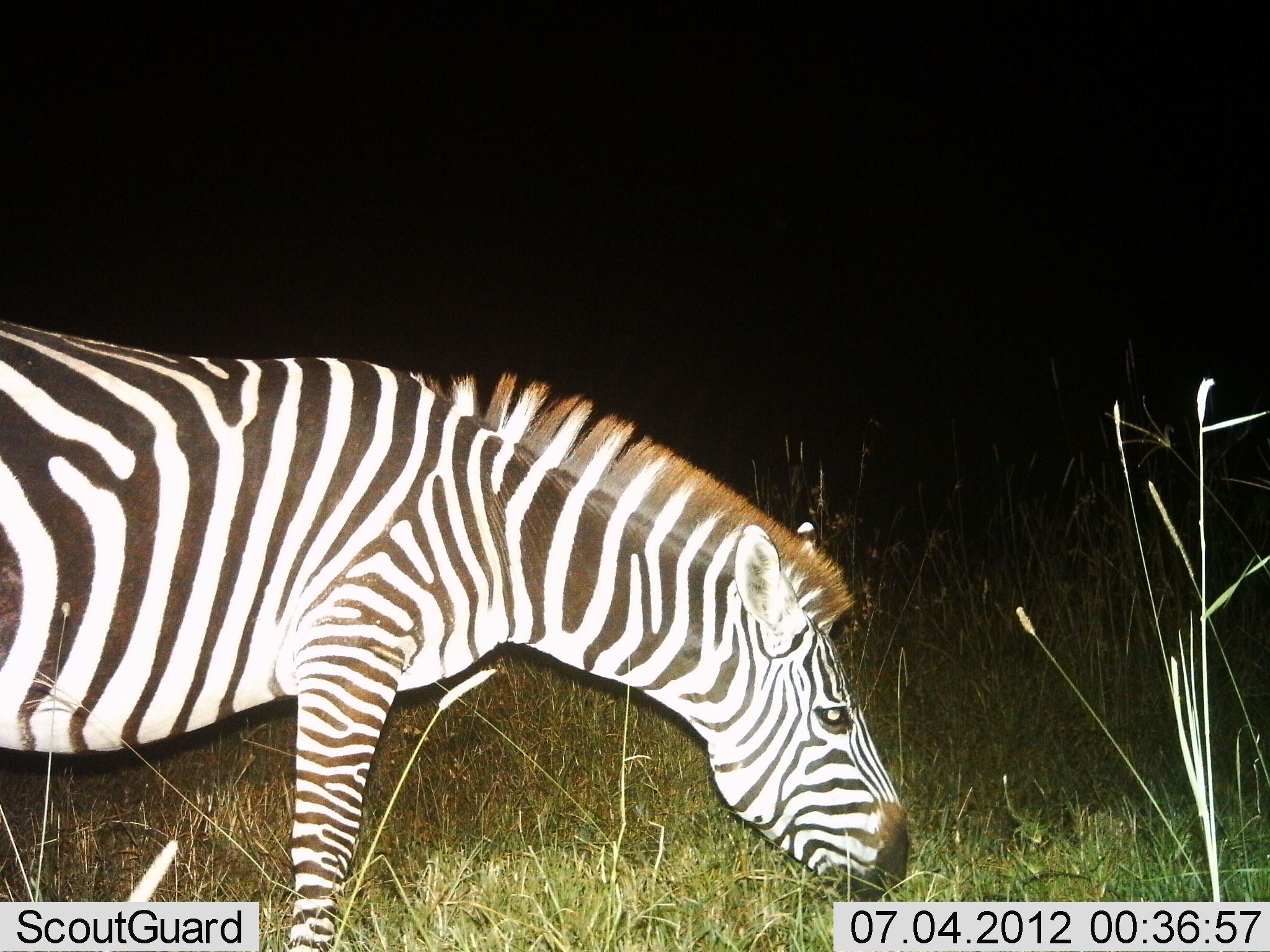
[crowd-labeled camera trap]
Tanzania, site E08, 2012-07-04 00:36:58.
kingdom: Animalia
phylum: Chordata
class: Mammalia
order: Perissodactyla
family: Equidae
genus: Equus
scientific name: Equus quagga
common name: plains zebra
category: zebra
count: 1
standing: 50%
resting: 0%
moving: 0%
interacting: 0%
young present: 0%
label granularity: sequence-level